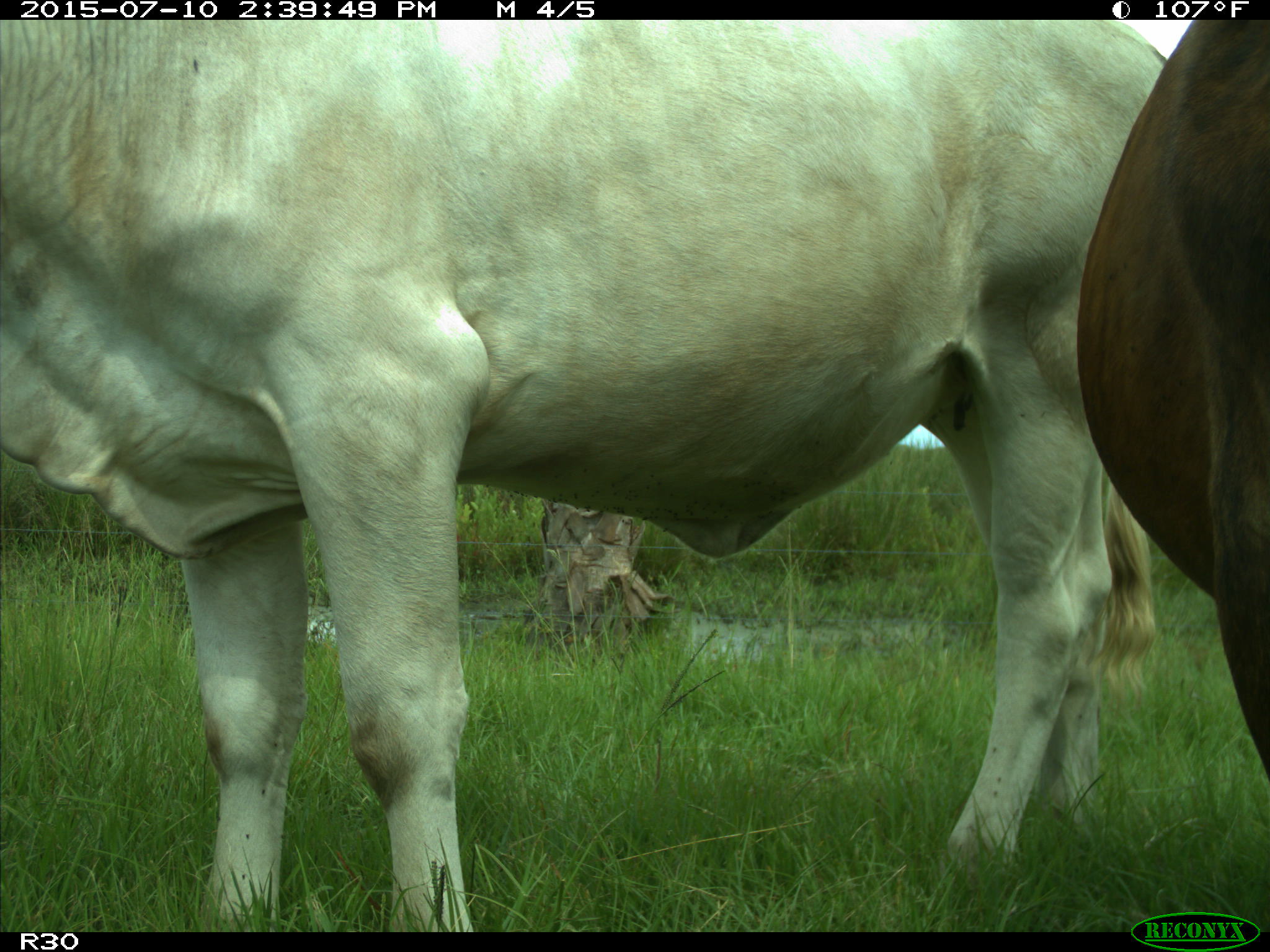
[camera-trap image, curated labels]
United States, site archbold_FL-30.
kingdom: Animalia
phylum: Chordata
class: Mammalia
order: Artiodactyla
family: Bovidae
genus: Bos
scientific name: Bos taurus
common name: domestic cow